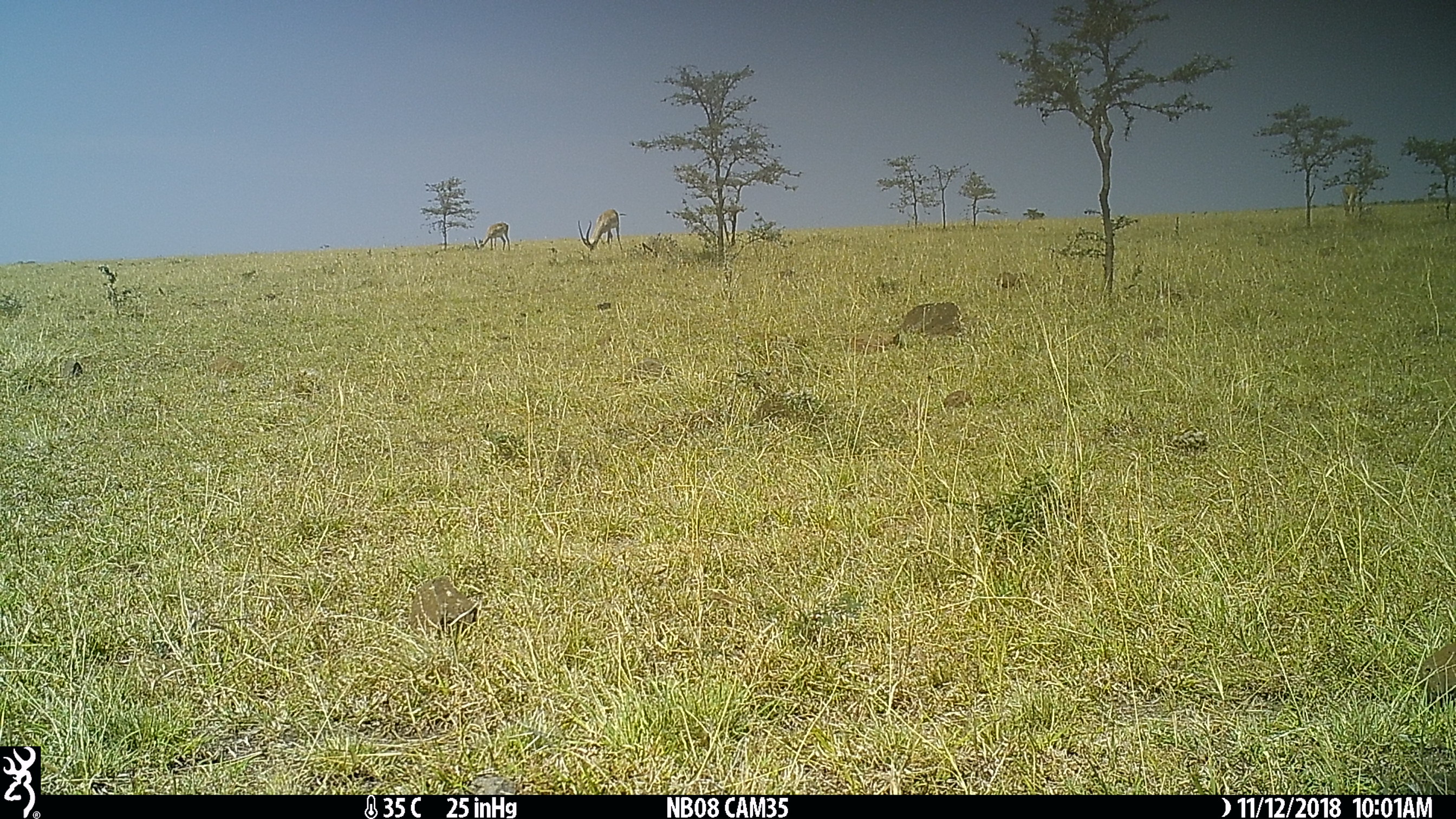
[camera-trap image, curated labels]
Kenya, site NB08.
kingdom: Animalia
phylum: Chordata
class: Mammalia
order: Artiodactyla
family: Bovidae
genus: Nanger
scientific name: Nanger granti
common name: grant's gazelle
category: gazelle grants